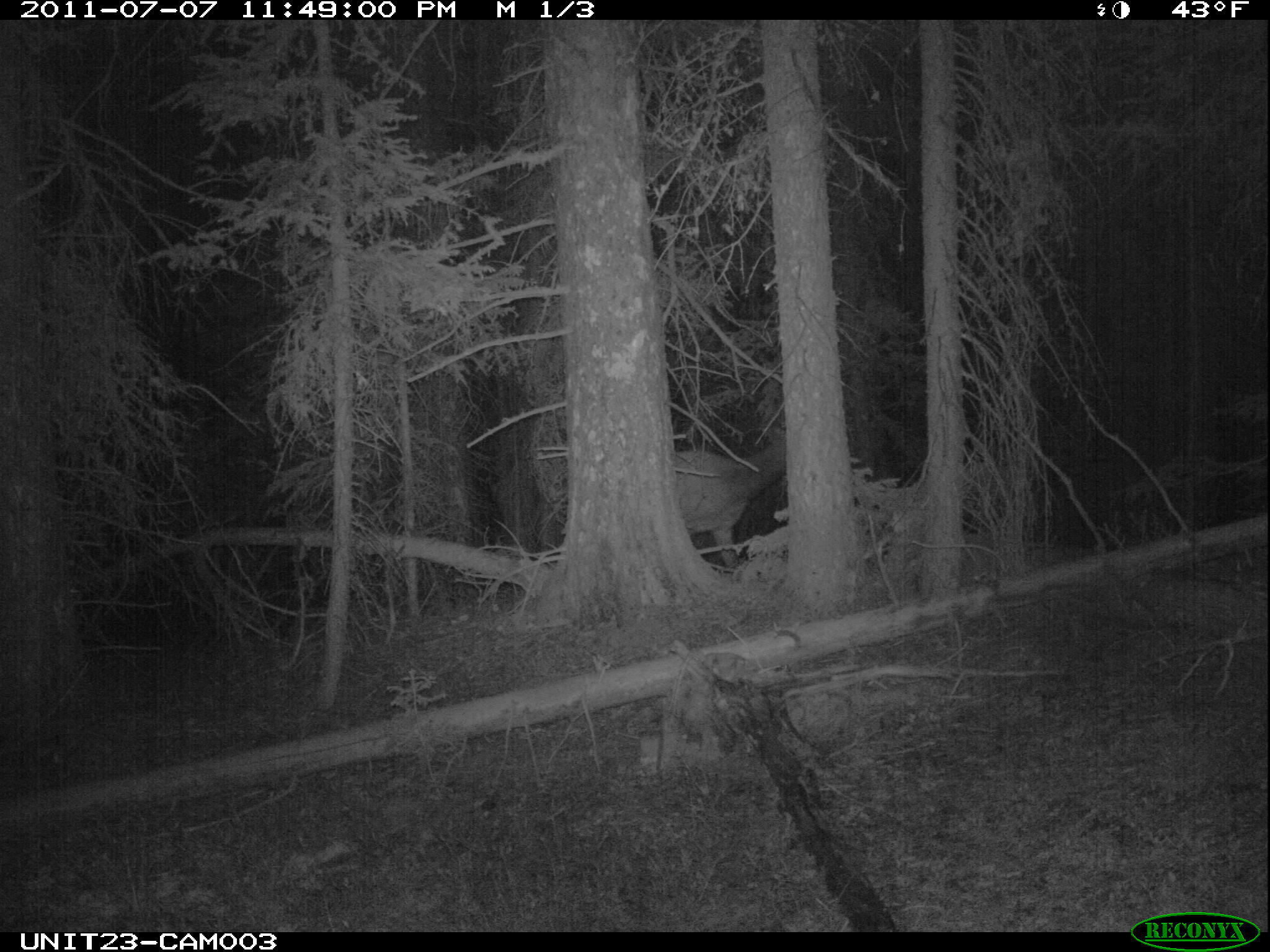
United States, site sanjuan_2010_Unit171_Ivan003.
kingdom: Animalia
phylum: Chordata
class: Mammalia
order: Artiodactyla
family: Cervidae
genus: Cervus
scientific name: Cervus elaphus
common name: red deer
Cervus elaphus (red deer).